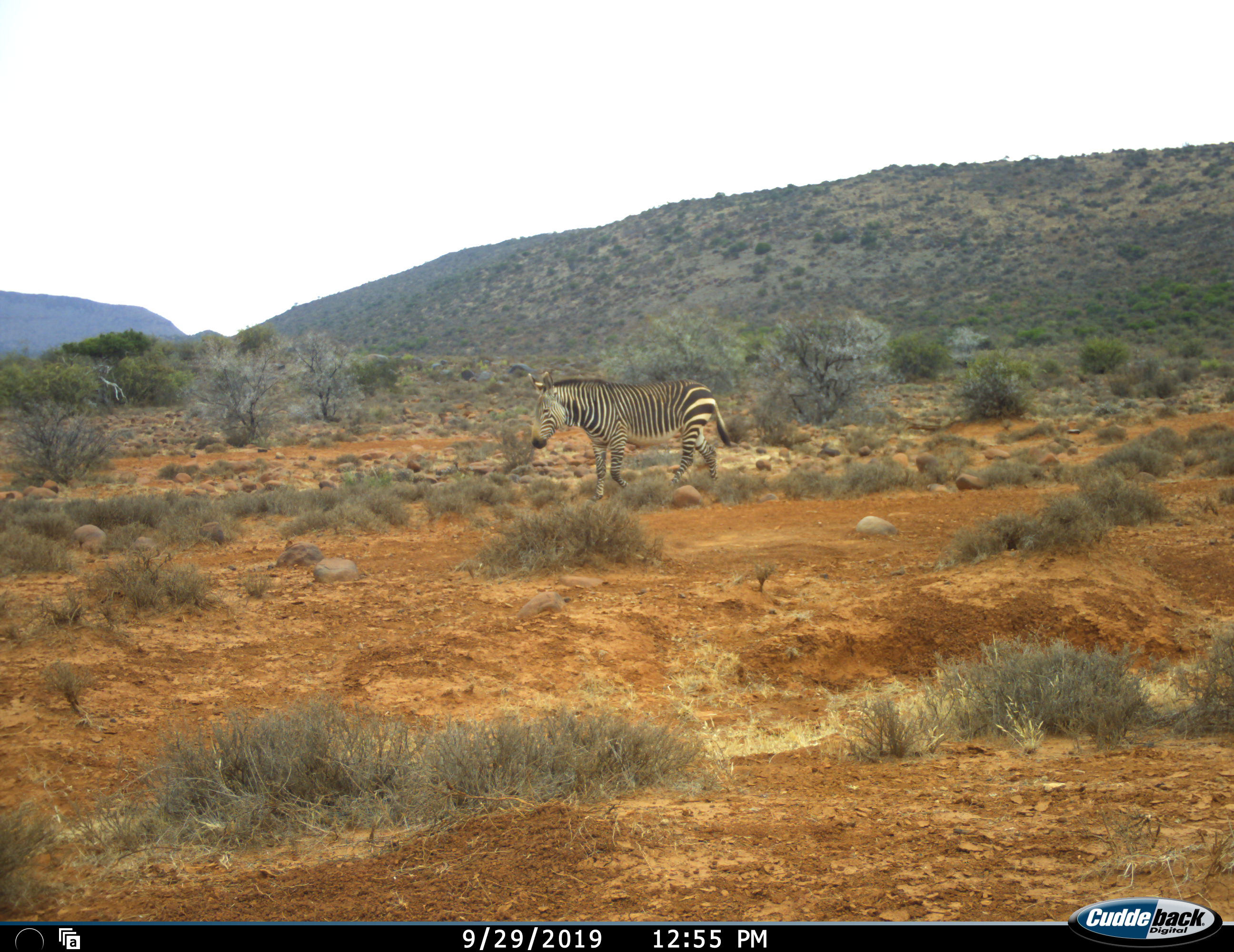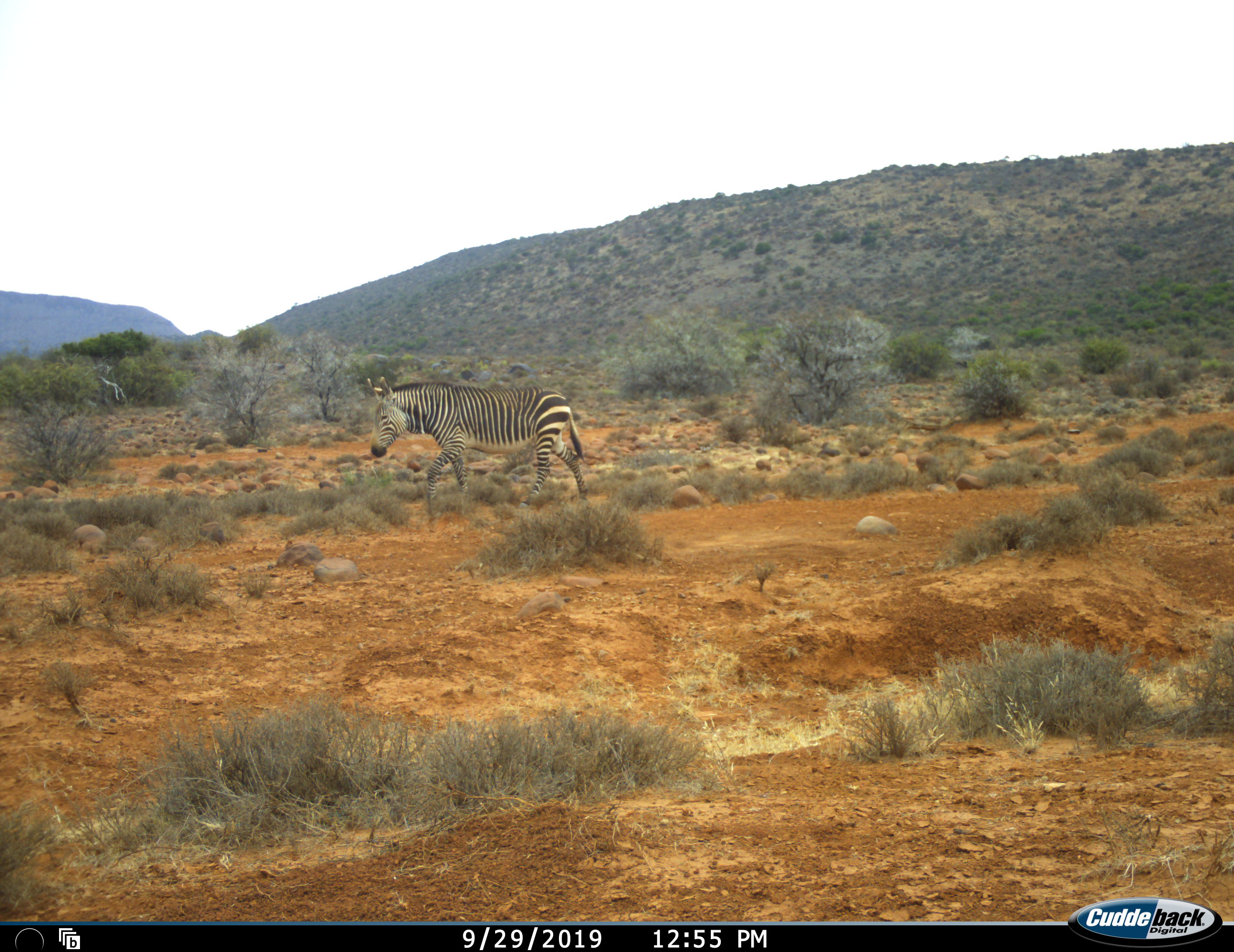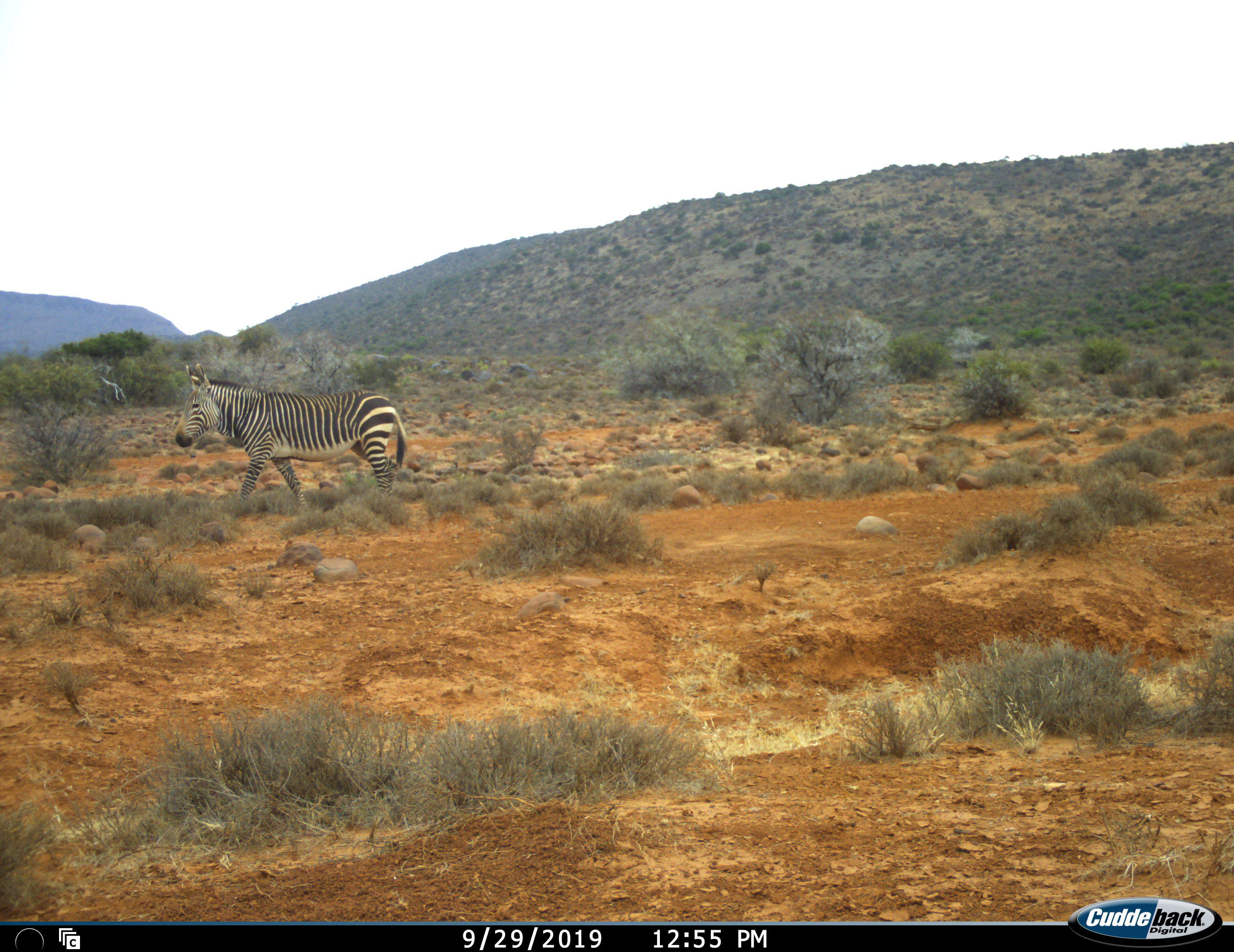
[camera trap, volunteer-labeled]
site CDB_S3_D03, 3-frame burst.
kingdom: Animalia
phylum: Chordata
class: Mammalia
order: Perissodactyla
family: Equidae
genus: Equus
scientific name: Equus zebra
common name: mountain zebra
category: zebramountain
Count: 1.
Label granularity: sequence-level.